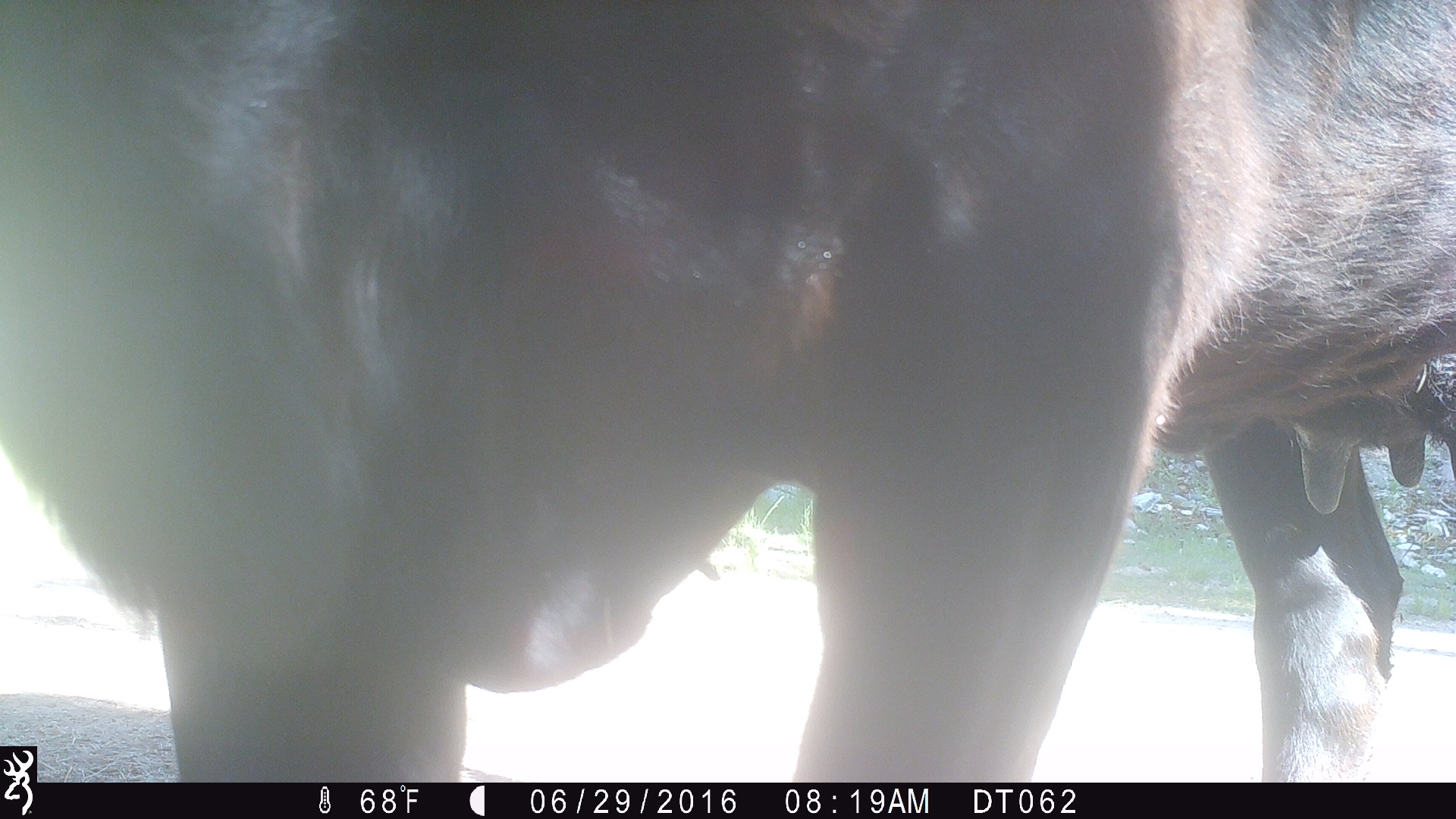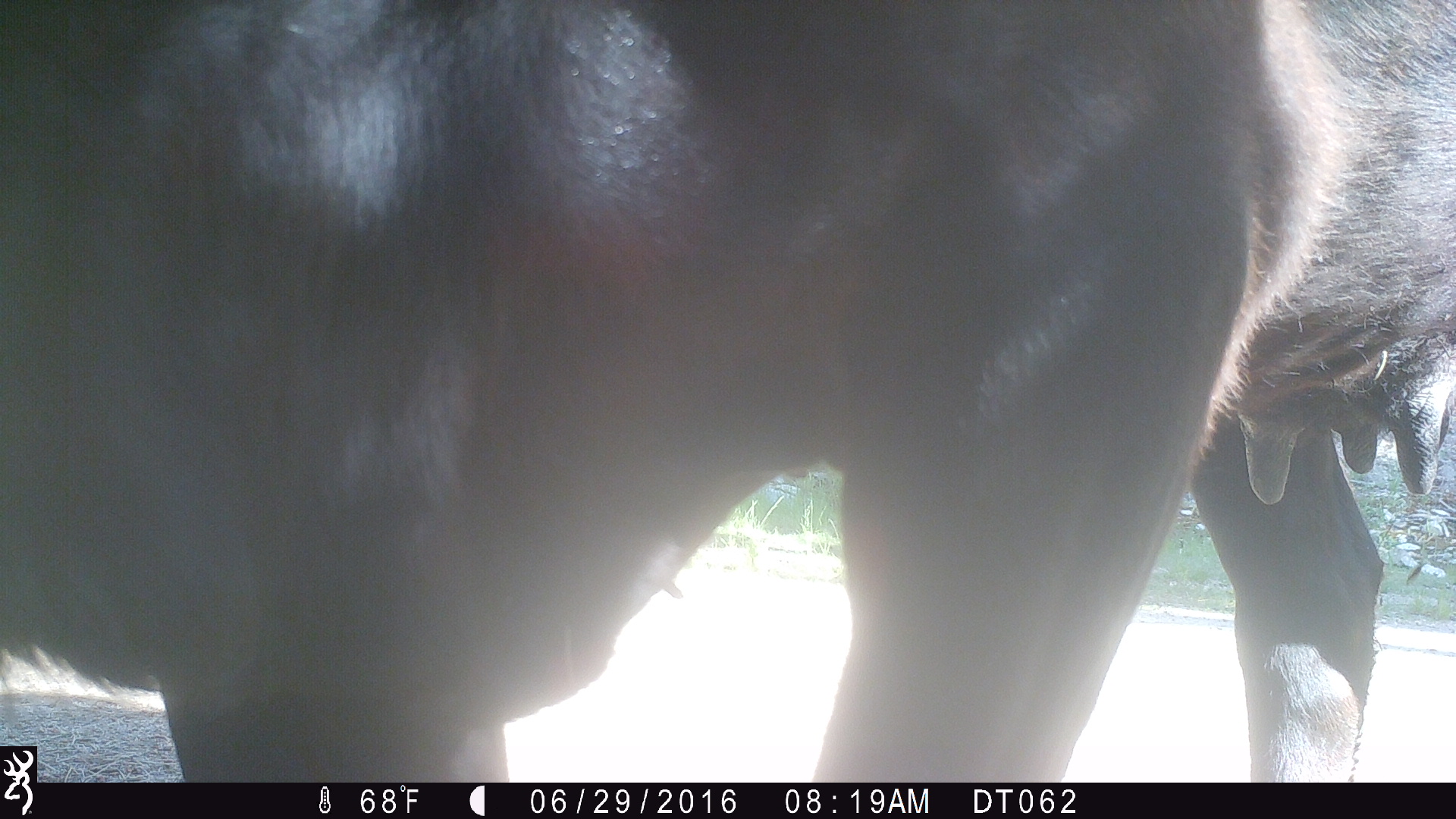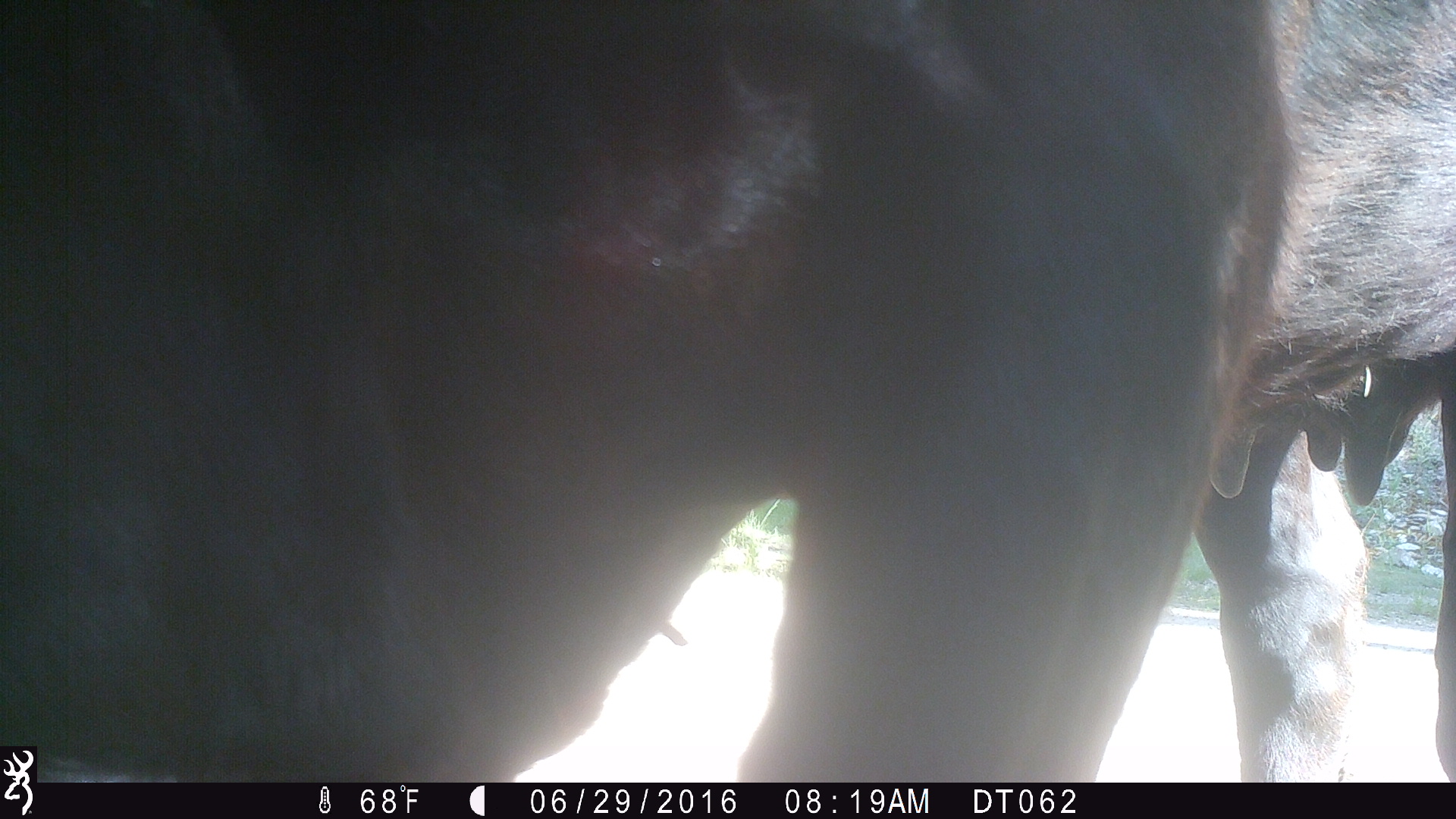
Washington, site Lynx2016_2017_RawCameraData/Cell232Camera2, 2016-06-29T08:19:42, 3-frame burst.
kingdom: Animalia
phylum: Chordata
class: Mammalia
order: Artiodactyla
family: Bovidae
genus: Bos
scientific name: Bos taurus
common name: domestic cattle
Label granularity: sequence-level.